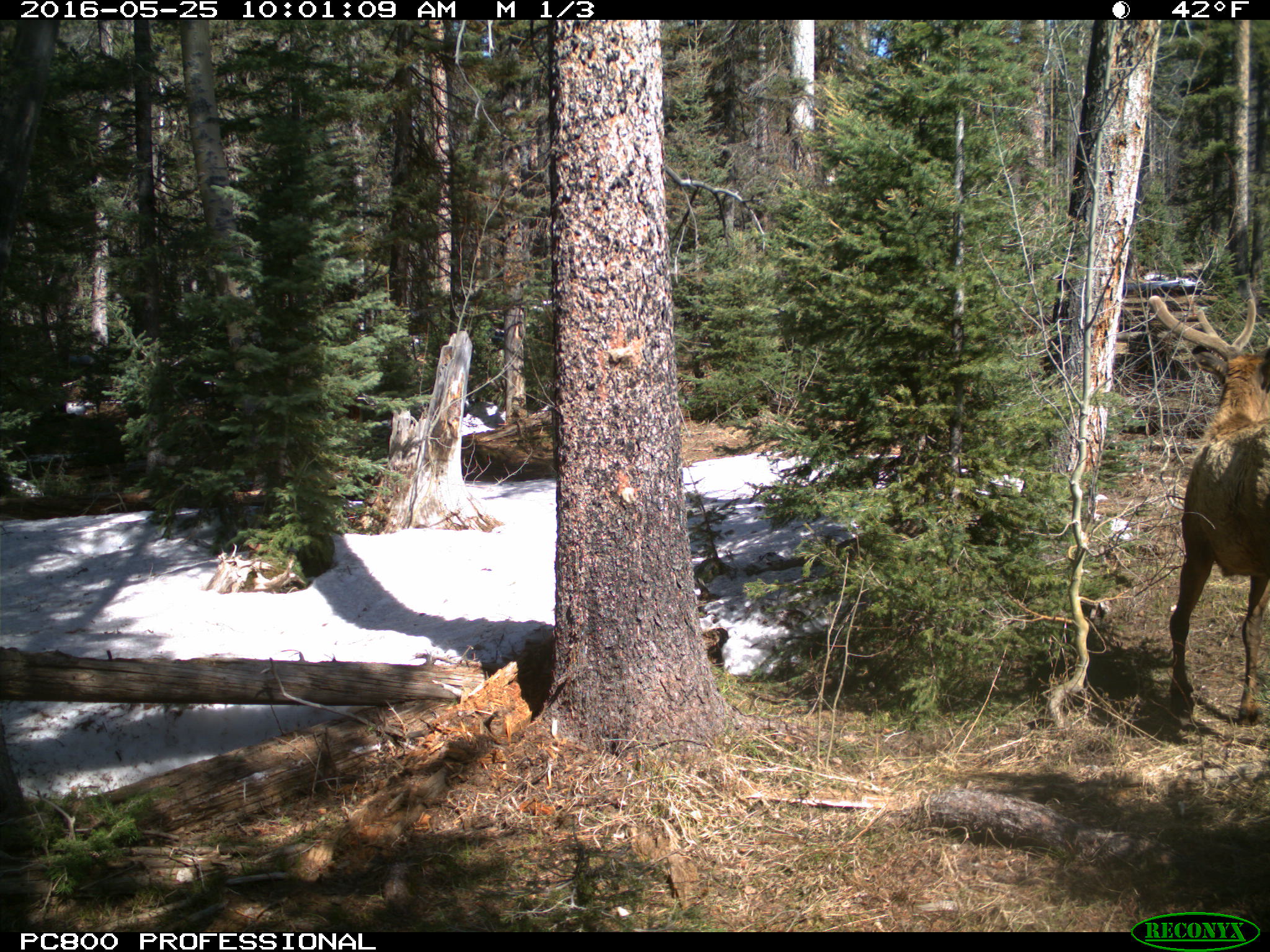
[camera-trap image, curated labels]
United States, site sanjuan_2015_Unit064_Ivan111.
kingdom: Animalia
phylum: Chordata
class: Mammalia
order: Artiodactyla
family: Cervidae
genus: Cervus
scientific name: Cervus elaphus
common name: red deer